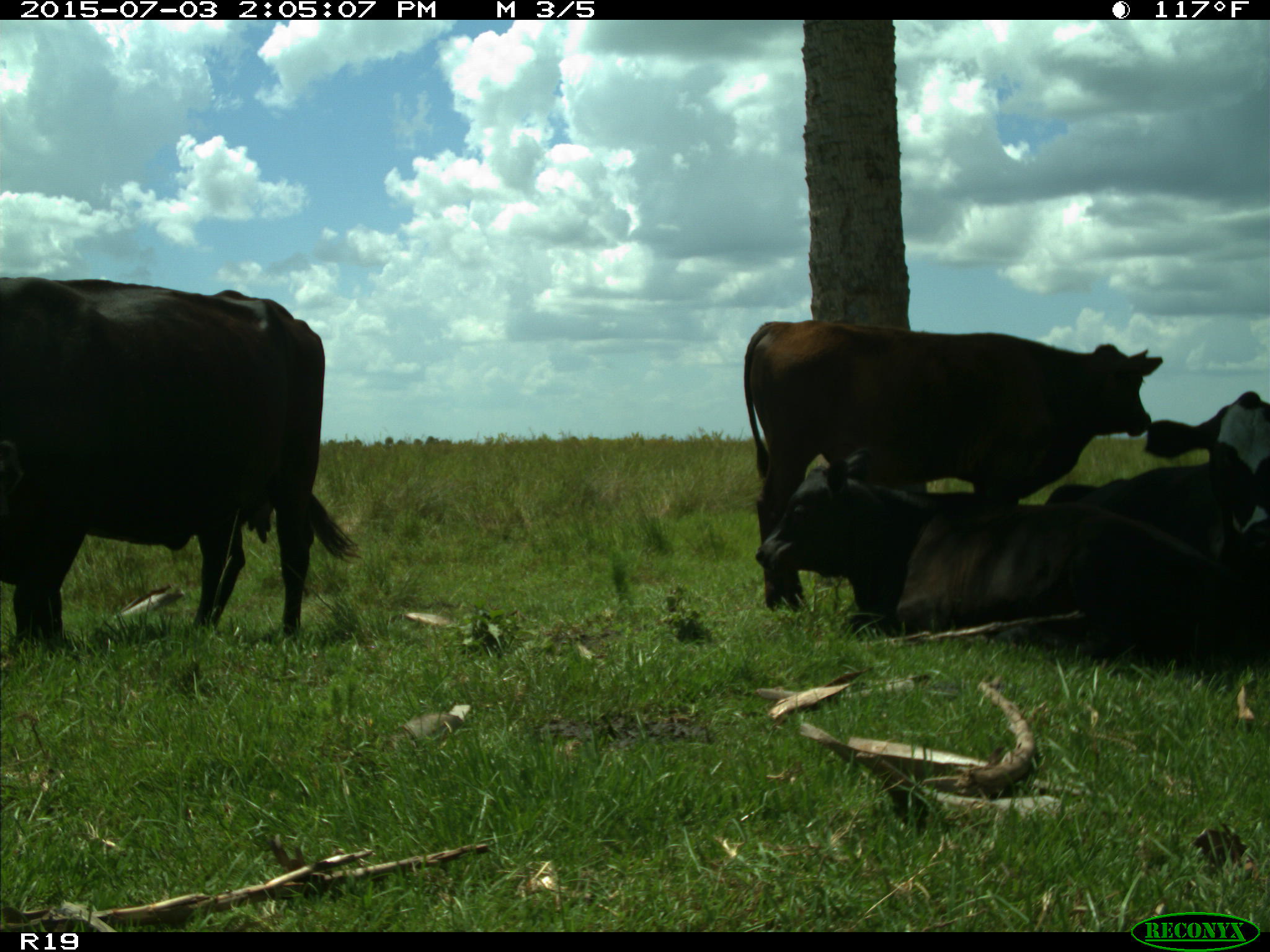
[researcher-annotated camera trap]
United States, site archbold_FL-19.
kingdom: Animalia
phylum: Chordata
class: Mammalia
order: Artiodactyla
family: Bovidae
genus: Bos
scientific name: Bos taurus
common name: domestic cow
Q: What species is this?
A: Bos taurus (domestic cow).